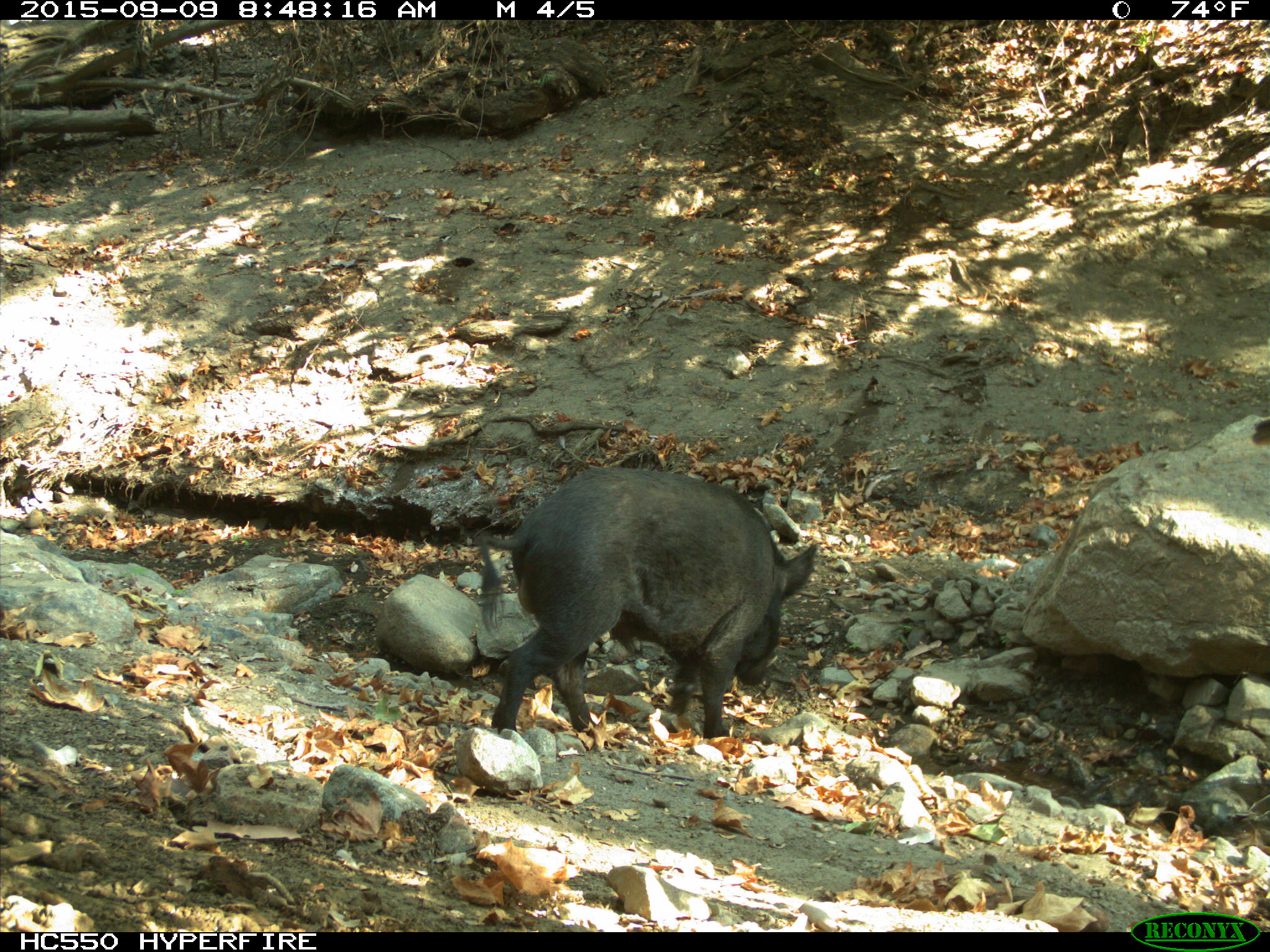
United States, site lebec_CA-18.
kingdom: Animalia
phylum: Chordata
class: Mammalia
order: Artiodactyla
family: Suidae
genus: Sus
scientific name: Sus scrofa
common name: wild boar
Sus scrofa (wild boar).